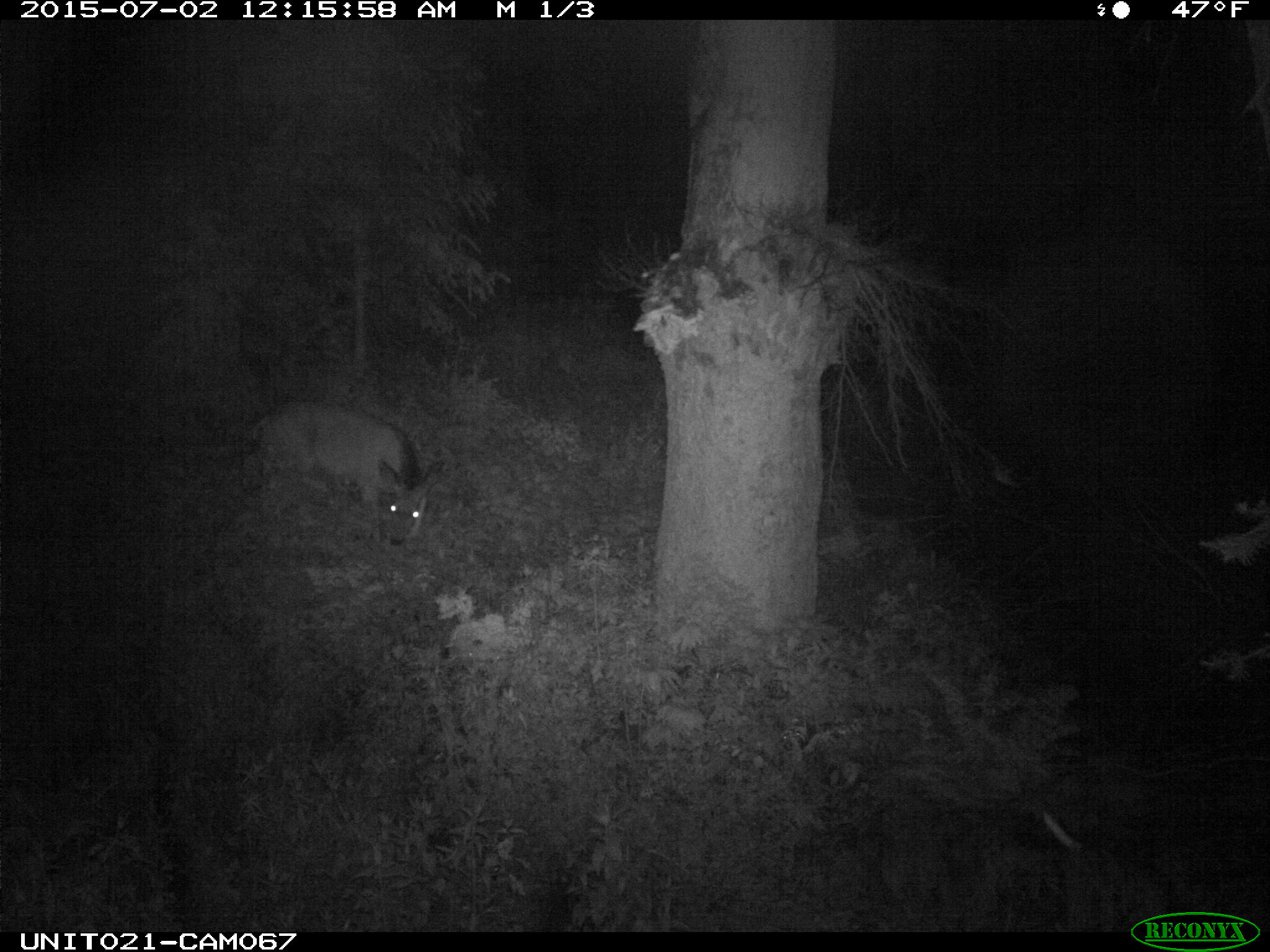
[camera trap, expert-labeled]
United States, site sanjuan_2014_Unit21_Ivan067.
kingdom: Animalia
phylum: Chordata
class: Mammalia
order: Artiodactyla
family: Cervidae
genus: Odocoileus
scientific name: Odocoileus hemionus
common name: mule deer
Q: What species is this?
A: Odocoileus hemionus (mule deer).